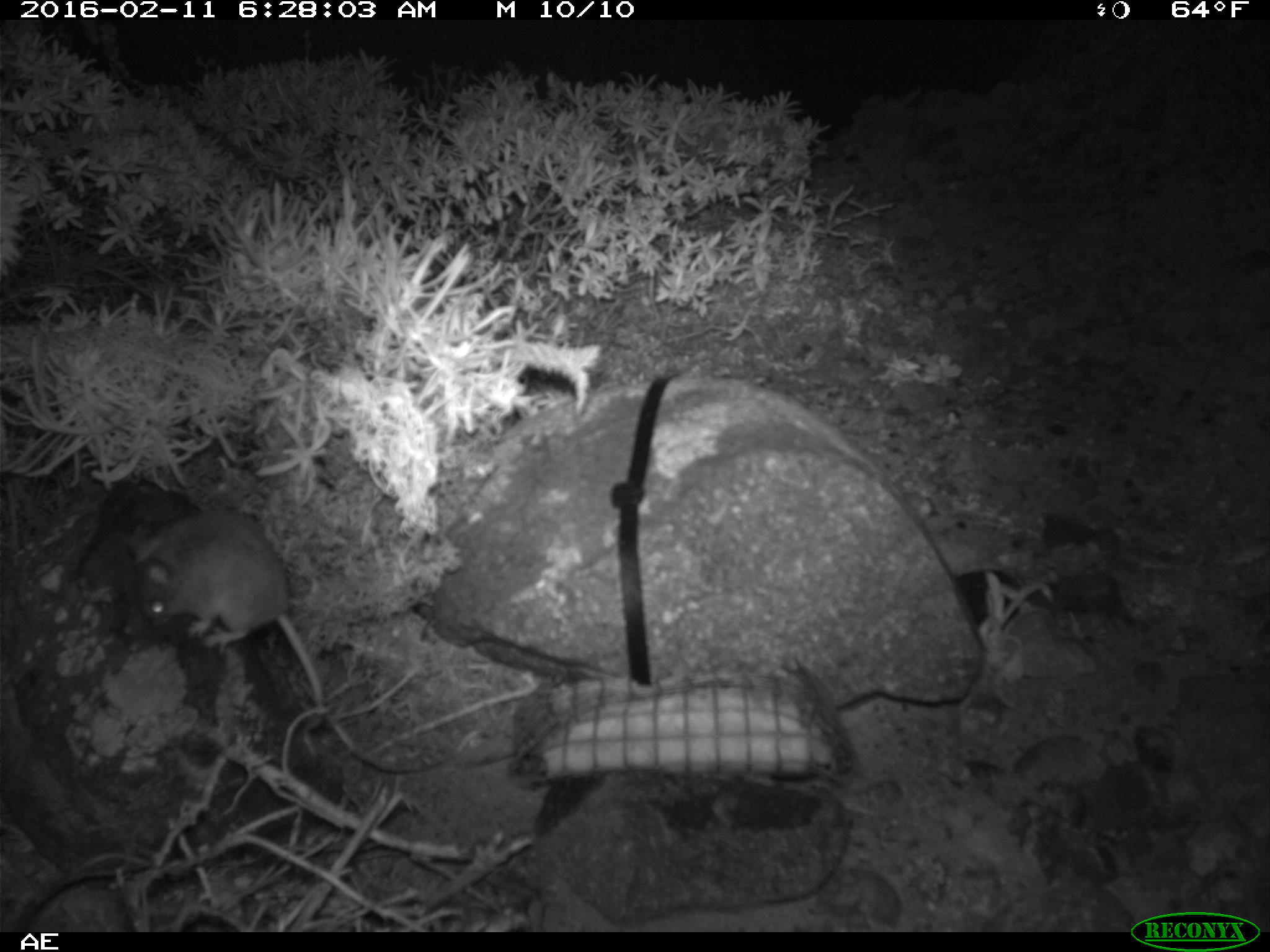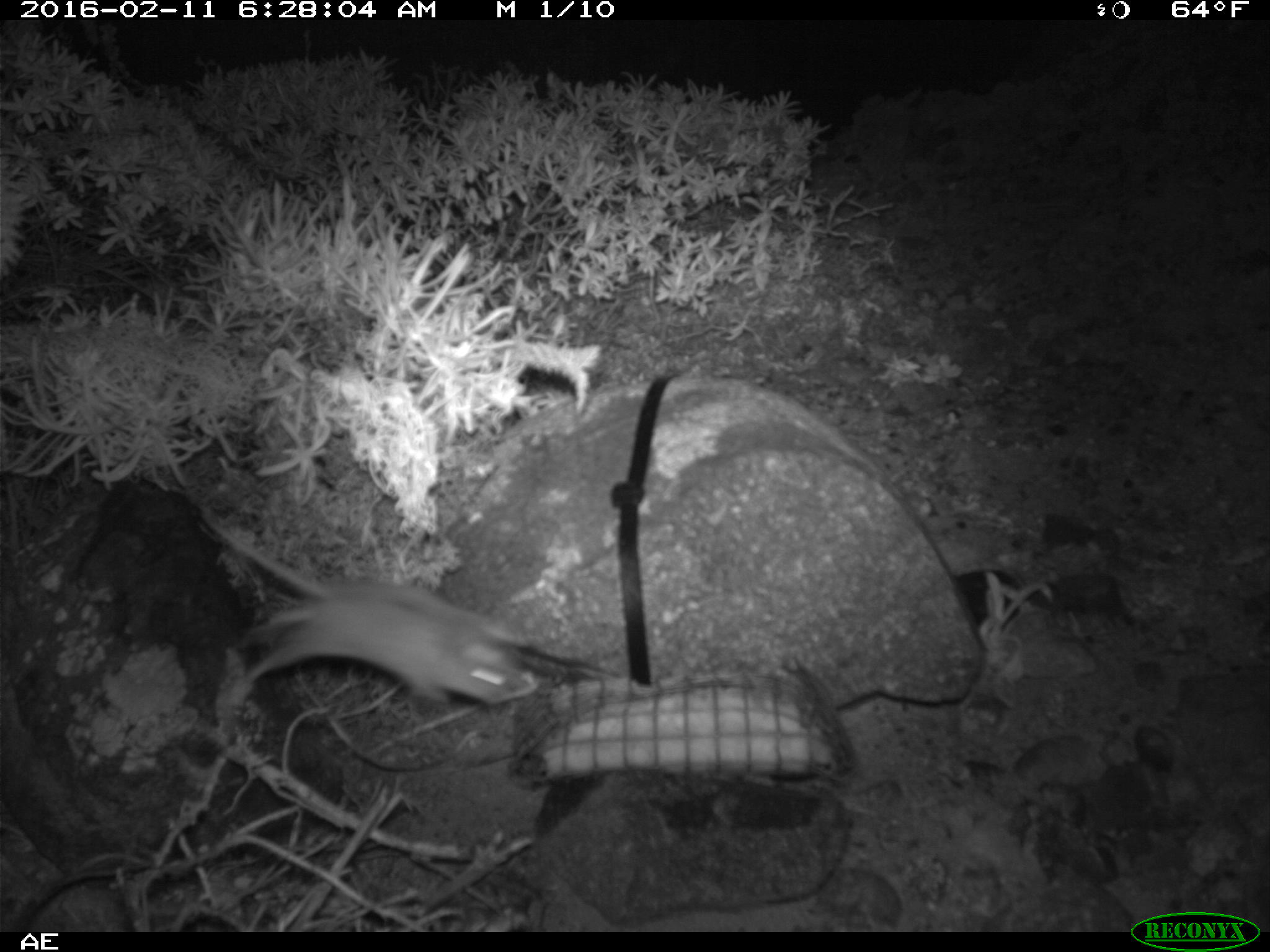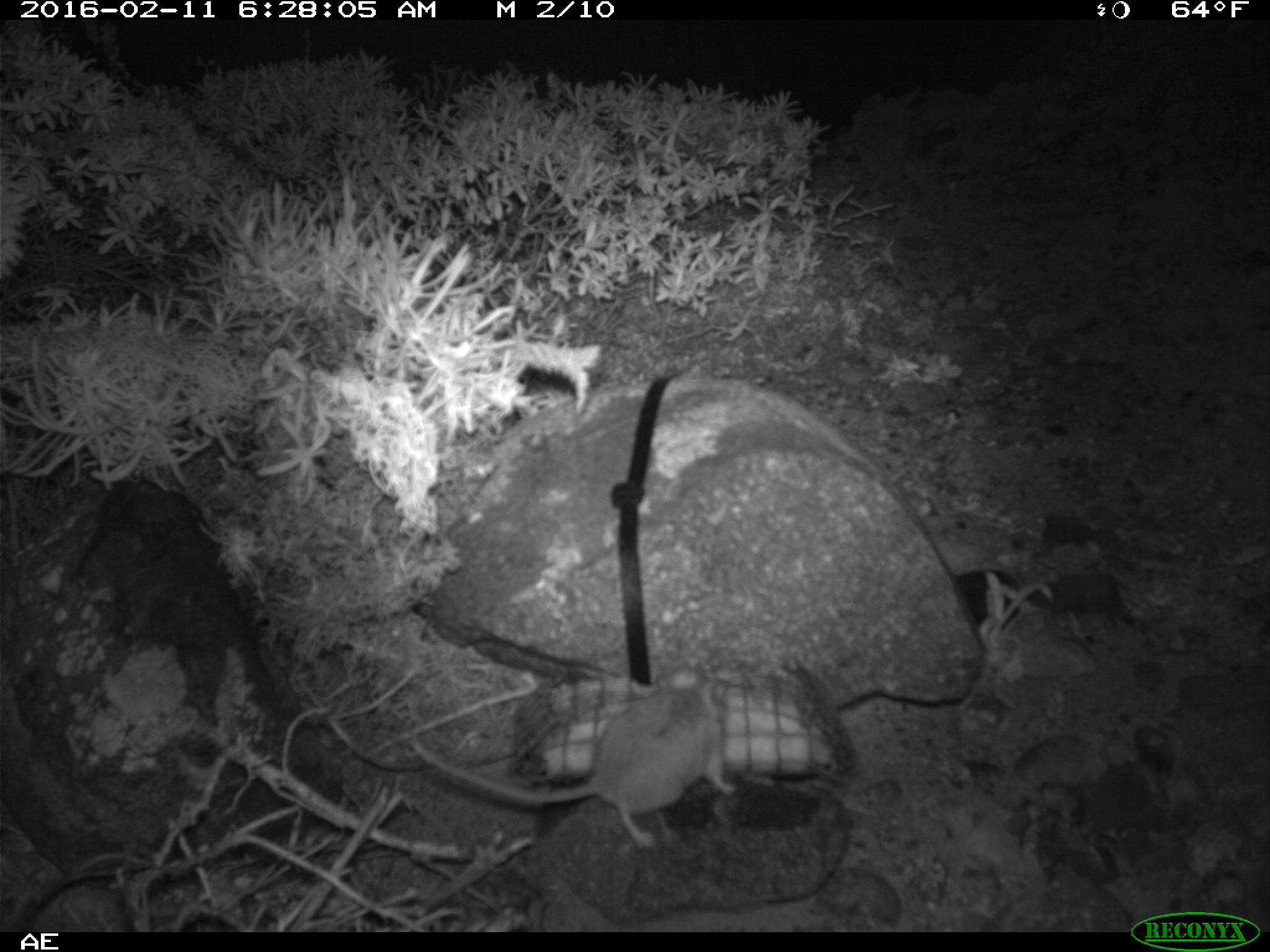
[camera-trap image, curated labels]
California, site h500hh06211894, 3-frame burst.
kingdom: Animalia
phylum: Chordata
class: Mammalia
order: Rodentia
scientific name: Rodentia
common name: rodent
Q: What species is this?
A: Rodent (Rodentia).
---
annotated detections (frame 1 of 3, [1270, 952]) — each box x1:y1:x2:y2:
rodent: 127:507:330:716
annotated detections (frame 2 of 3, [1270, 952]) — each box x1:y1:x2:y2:
rodent: 185:491:544:707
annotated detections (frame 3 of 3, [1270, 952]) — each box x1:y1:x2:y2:
rodent: 409:667:735:847